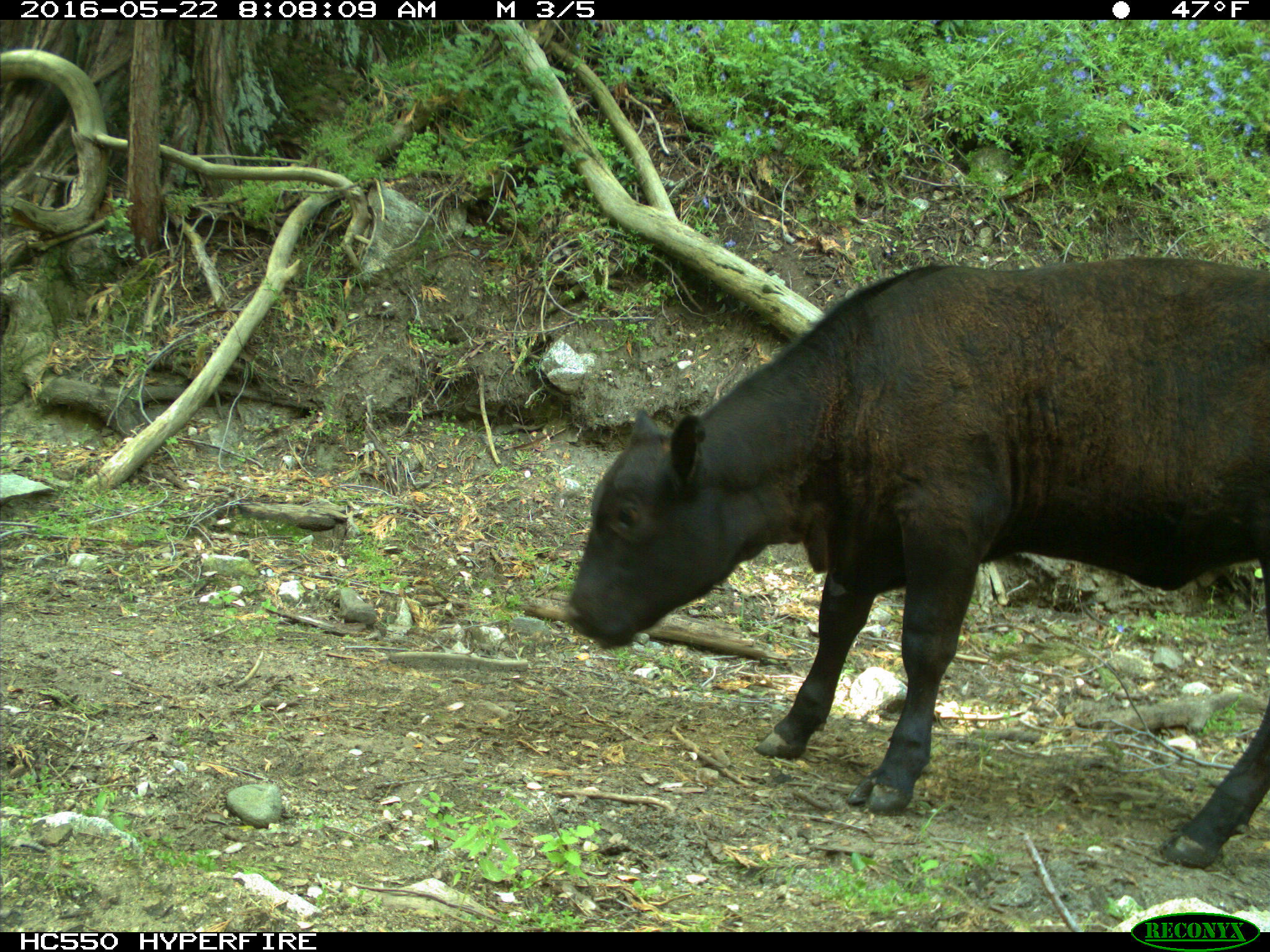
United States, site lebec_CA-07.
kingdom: Animalia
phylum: Chordata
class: Mammalia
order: Artiodactyla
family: Bovidae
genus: Bos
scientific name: Bos taurus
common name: domestic cow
Bos taurus (domestic cow).